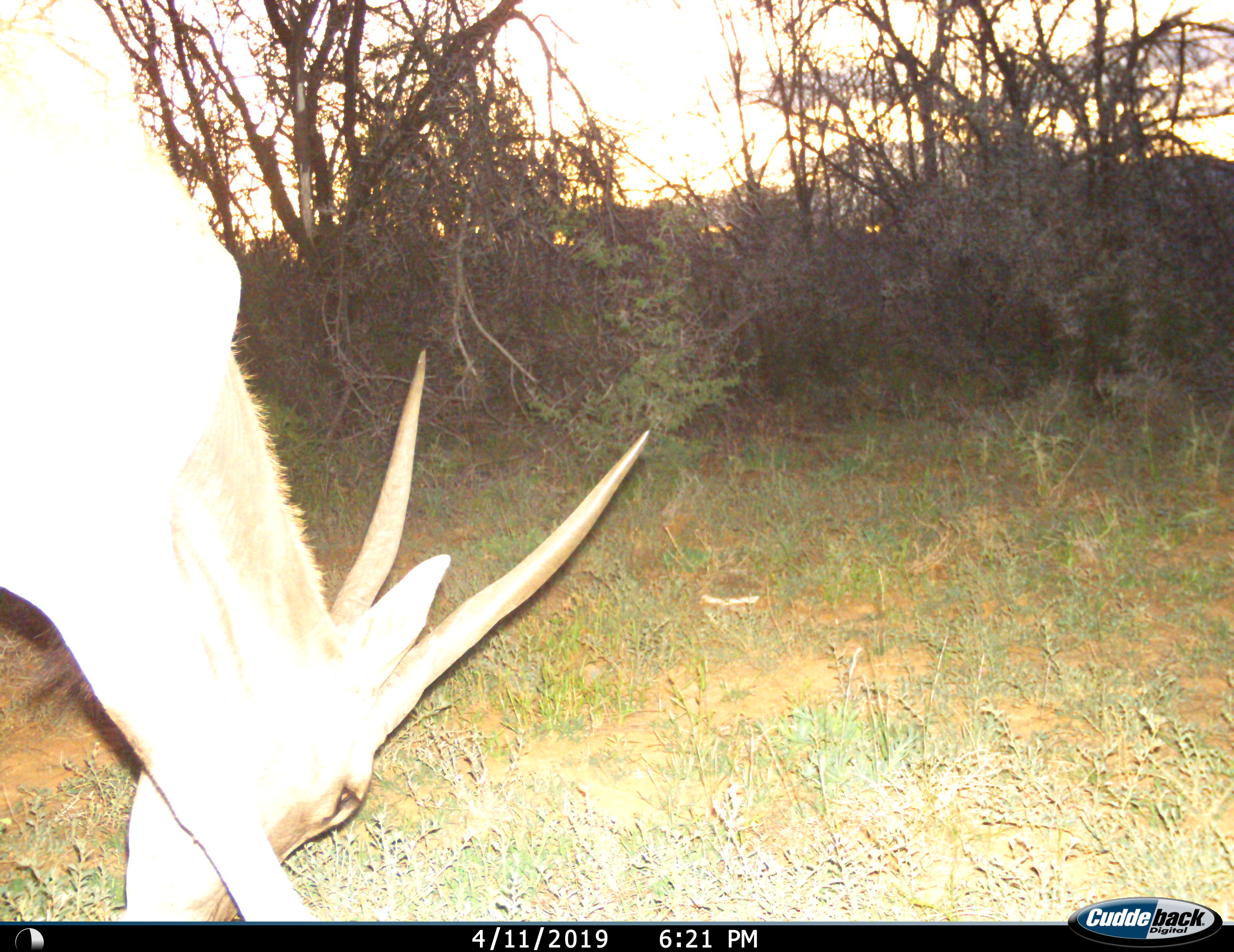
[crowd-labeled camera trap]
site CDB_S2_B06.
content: unidentified animal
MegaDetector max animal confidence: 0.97